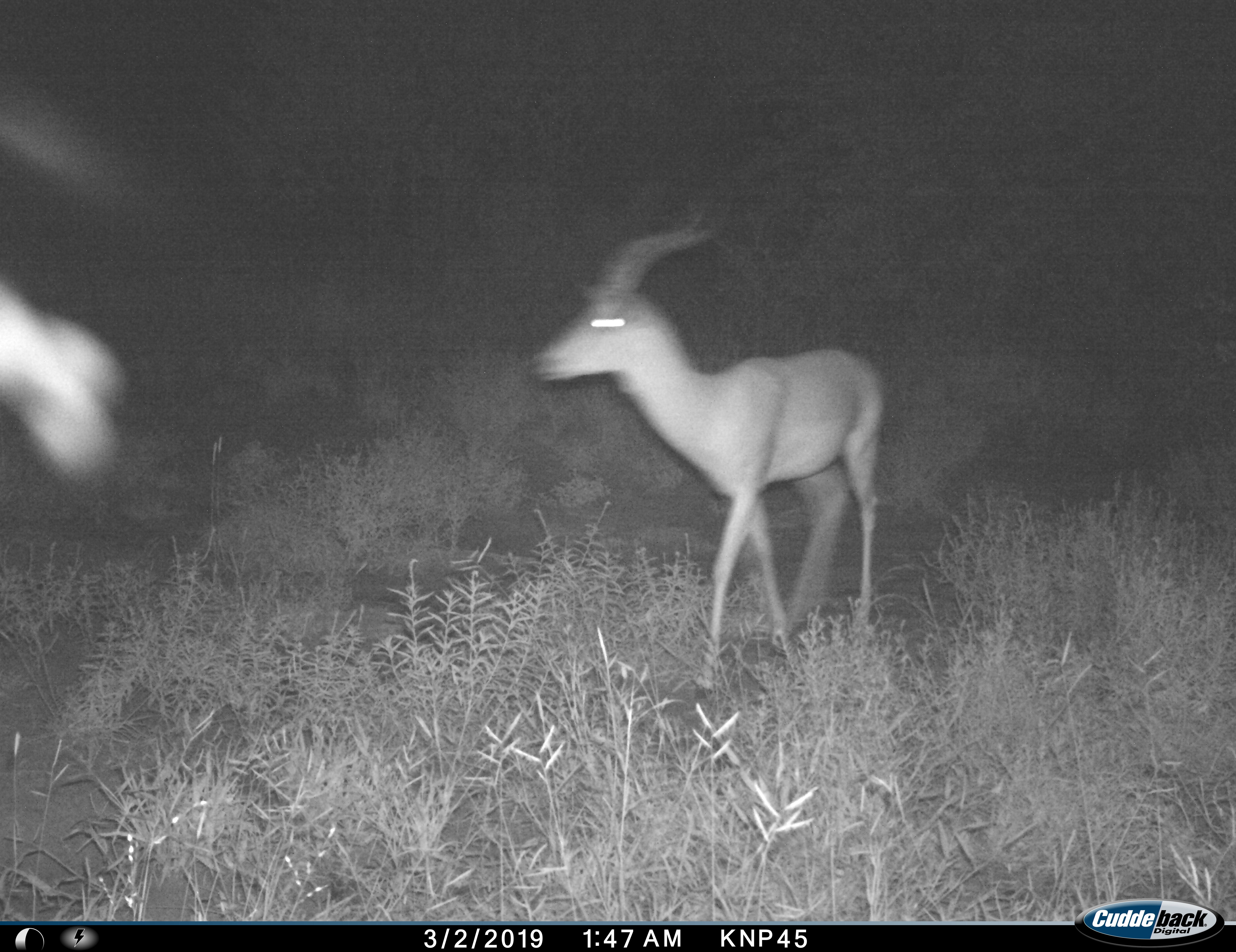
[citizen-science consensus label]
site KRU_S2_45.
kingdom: Animalia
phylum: Chordata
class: Mammalia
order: Artiodactyla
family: Bovidae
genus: Aepyceros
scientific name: Aepyceros melampus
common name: impala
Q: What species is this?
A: Impala (Aepyceros melampus).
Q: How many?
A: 1.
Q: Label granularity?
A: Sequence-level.